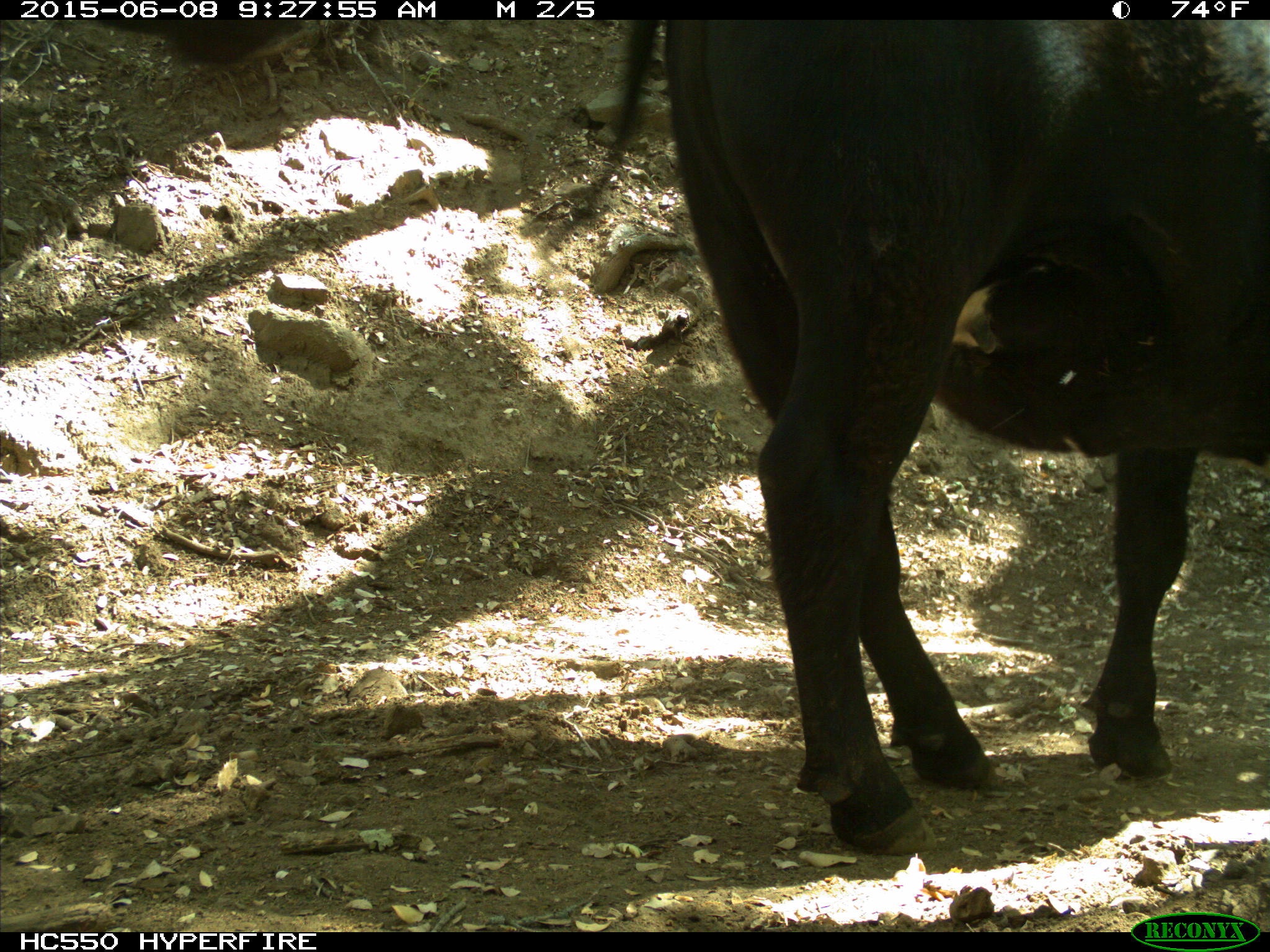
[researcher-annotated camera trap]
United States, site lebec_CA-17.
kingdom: Animalia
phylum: Chordata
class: Mammalia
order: Artiodactyla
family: Bovidae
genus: Bos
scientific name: Bos taurus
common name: domestic cow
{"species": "Bos taurus (domestic cow)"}